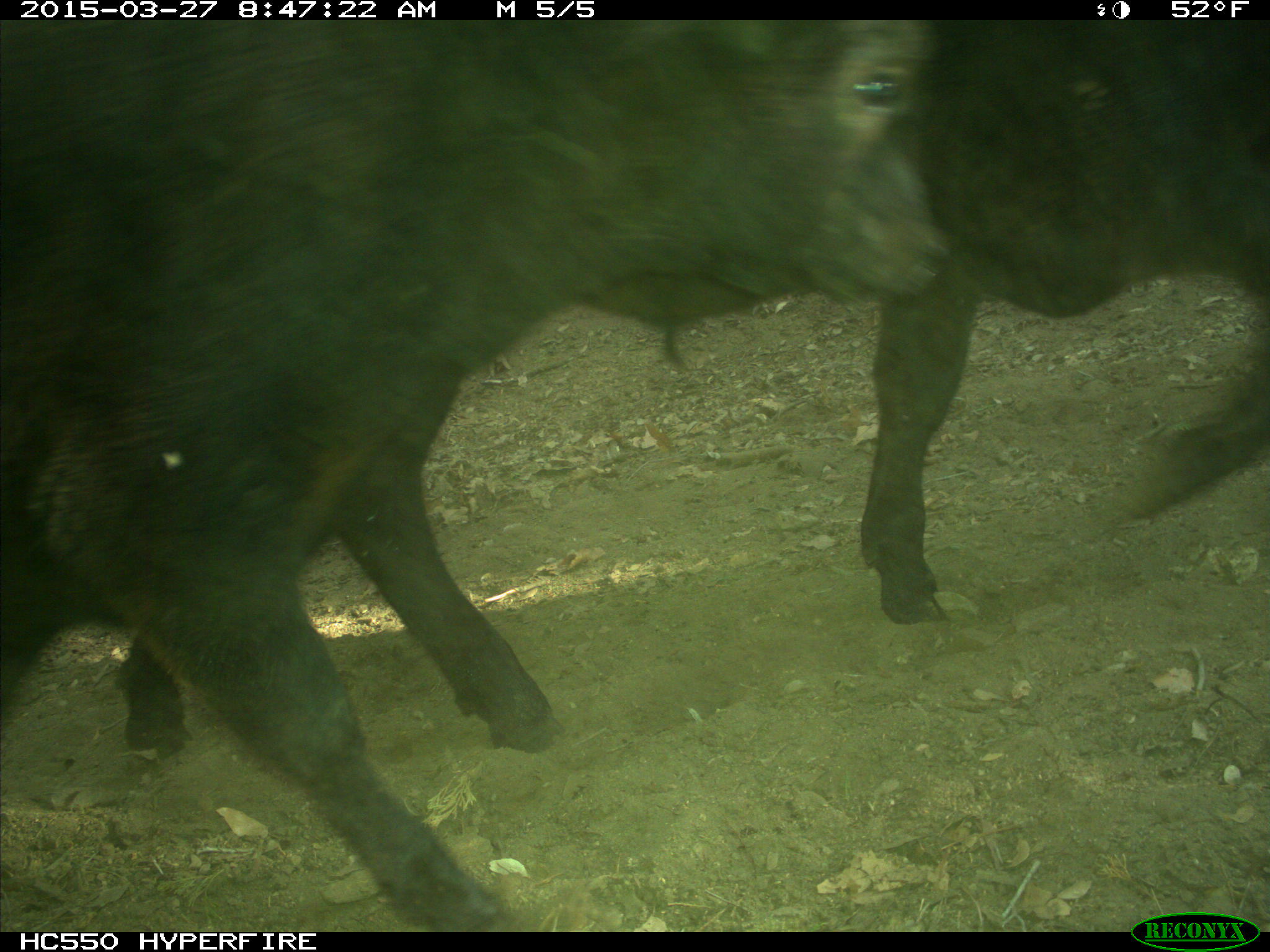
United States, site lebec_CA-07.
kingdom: Animalia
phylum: Chordata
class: Mammalia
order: Artiodactyla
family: Bovidae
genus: Bos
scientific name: Bos taurus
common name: domestic cow